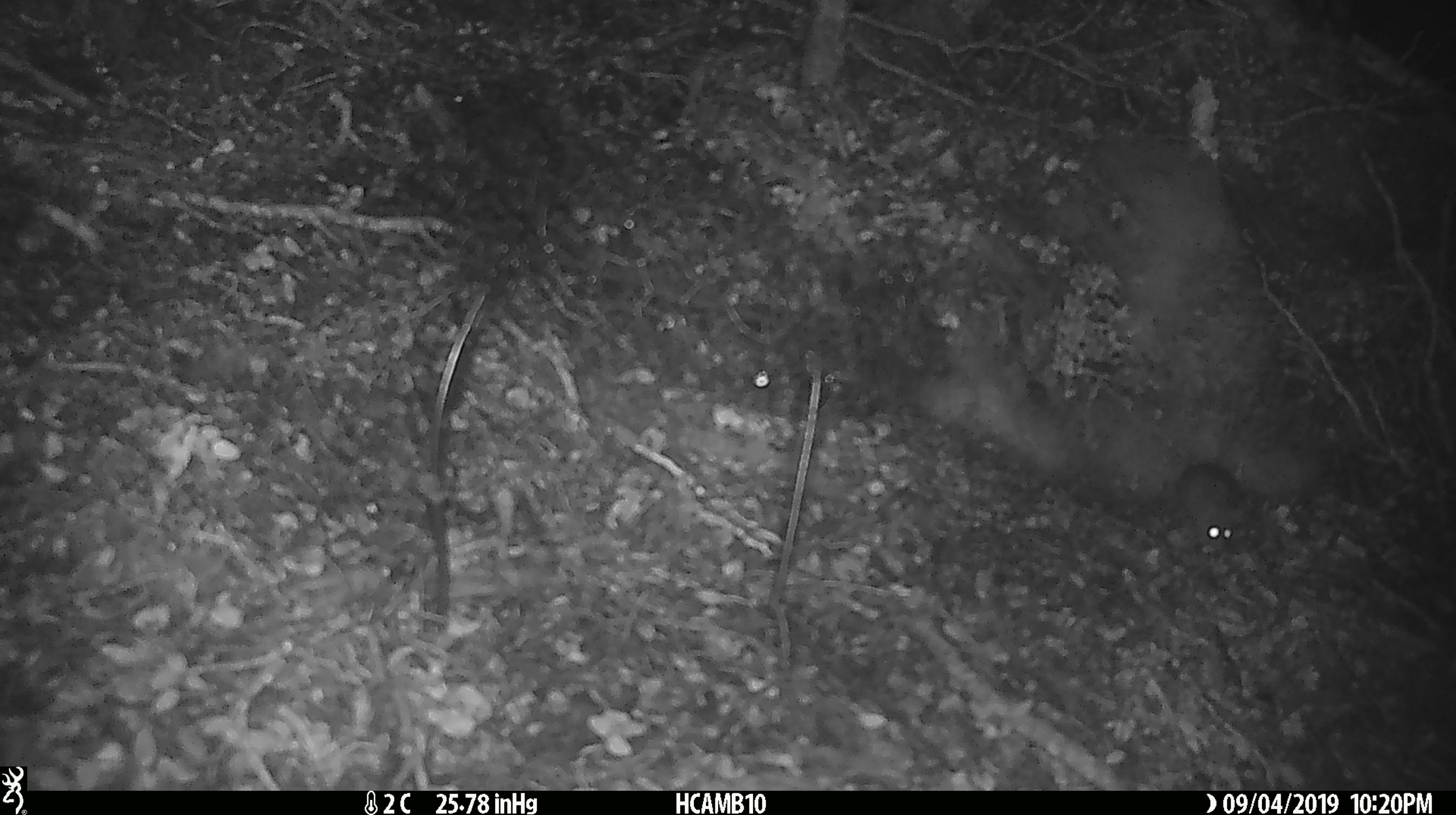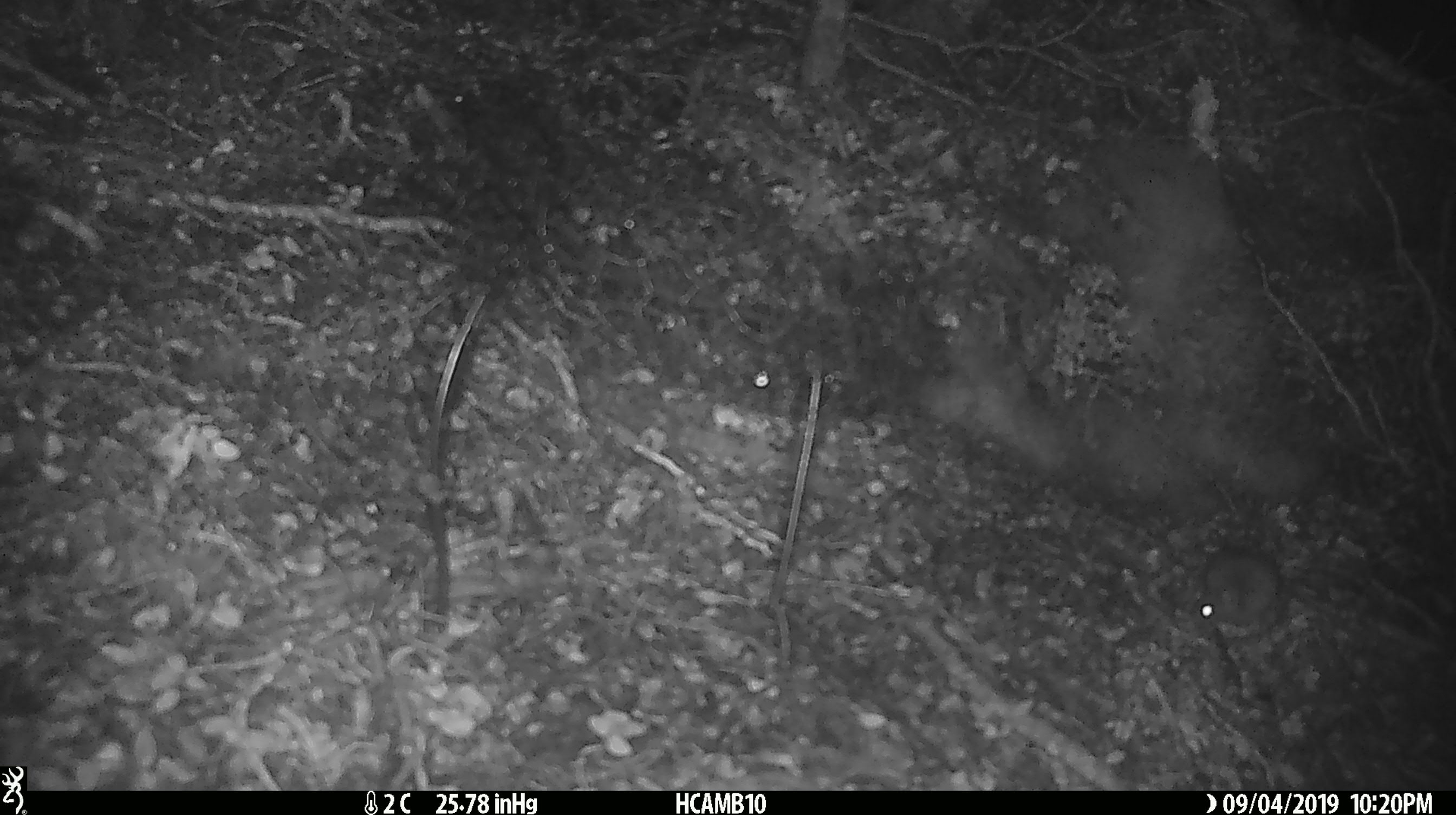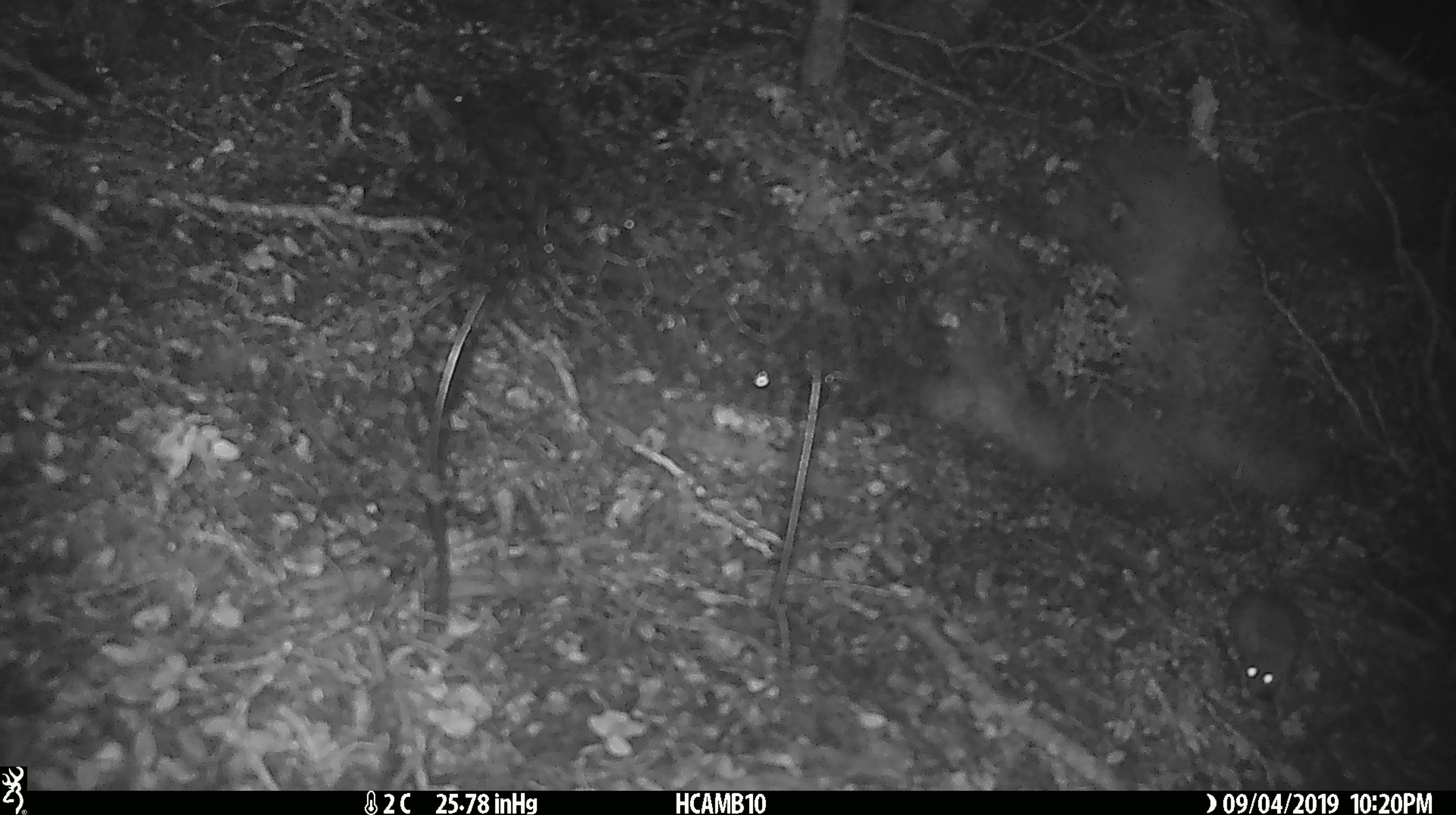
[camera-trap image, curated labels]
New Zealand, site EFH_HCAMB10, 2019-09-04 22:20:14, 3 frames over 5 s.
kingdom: Animalia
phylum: Chordata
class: Mammalia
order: Rodentia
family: Muridae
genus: Mus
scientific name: Mus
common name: mouse